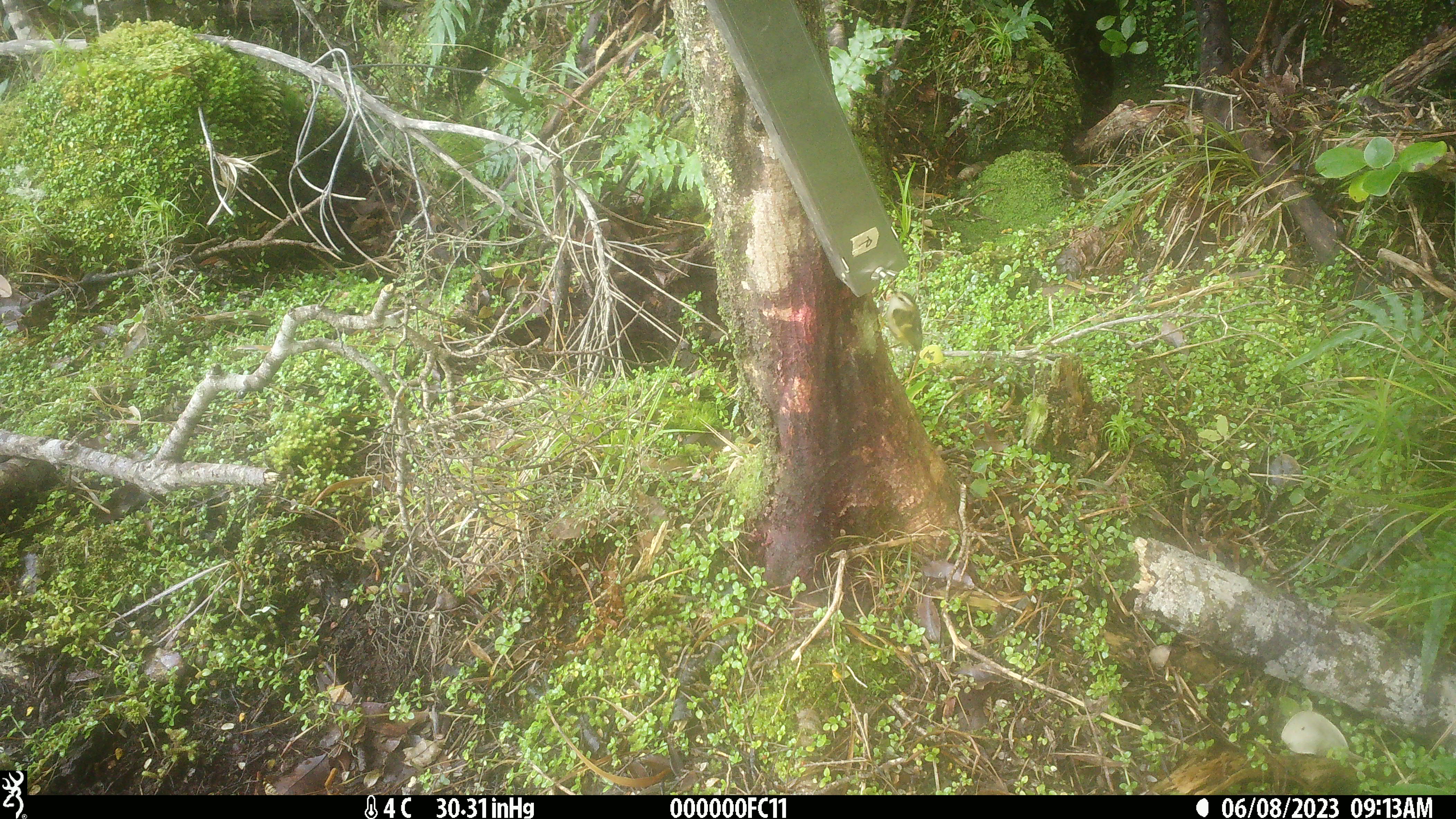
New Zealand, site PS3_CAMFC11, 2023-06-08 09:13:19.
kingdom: Animalia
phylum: Chordata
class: Aves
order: Passeriformes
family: Acanthisittidae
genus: Acanthisitta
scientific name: Acanthisitta chloris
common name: rifleman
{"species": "rifleman (Acanthisitta chloris)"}